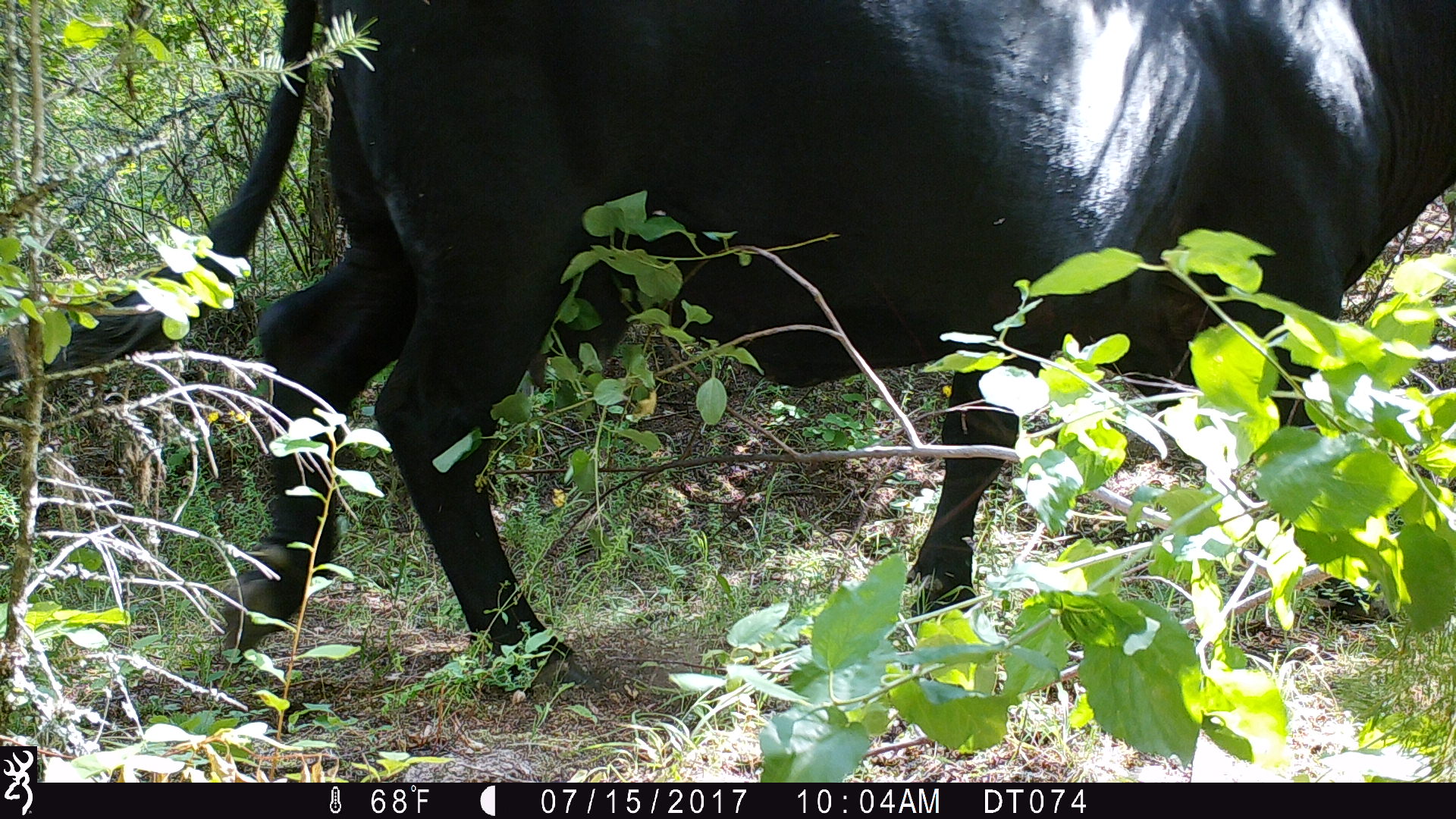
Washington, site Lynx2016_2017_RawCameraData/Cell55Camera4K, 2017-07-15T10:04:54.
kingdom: Animalia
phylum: Chordata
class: Mammalia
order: Artiodactyla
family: Bovidae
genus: Bos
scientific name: Bos taurus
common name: domestic cattle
Domestic cattle (Bos taurus). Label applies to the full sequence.